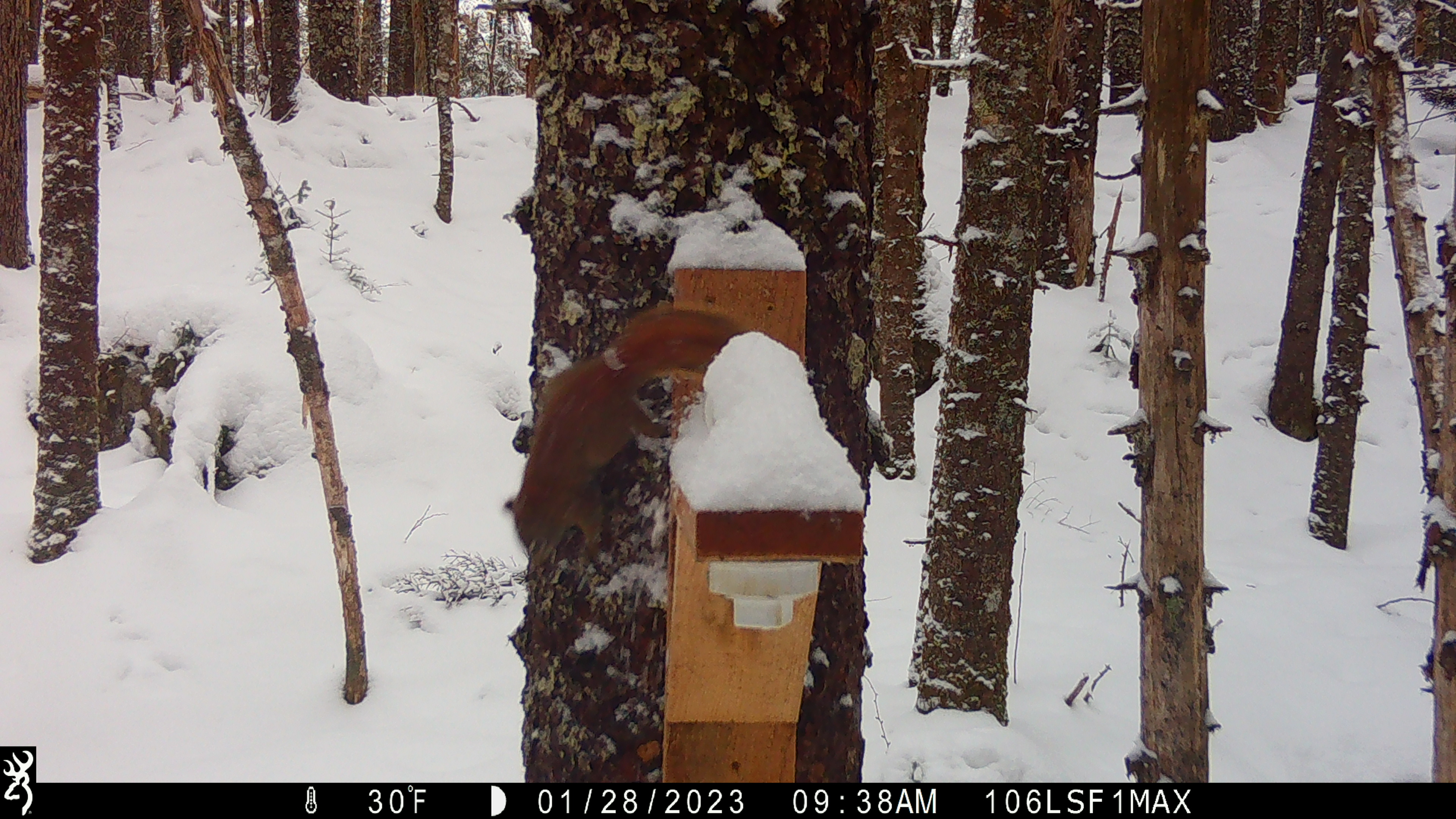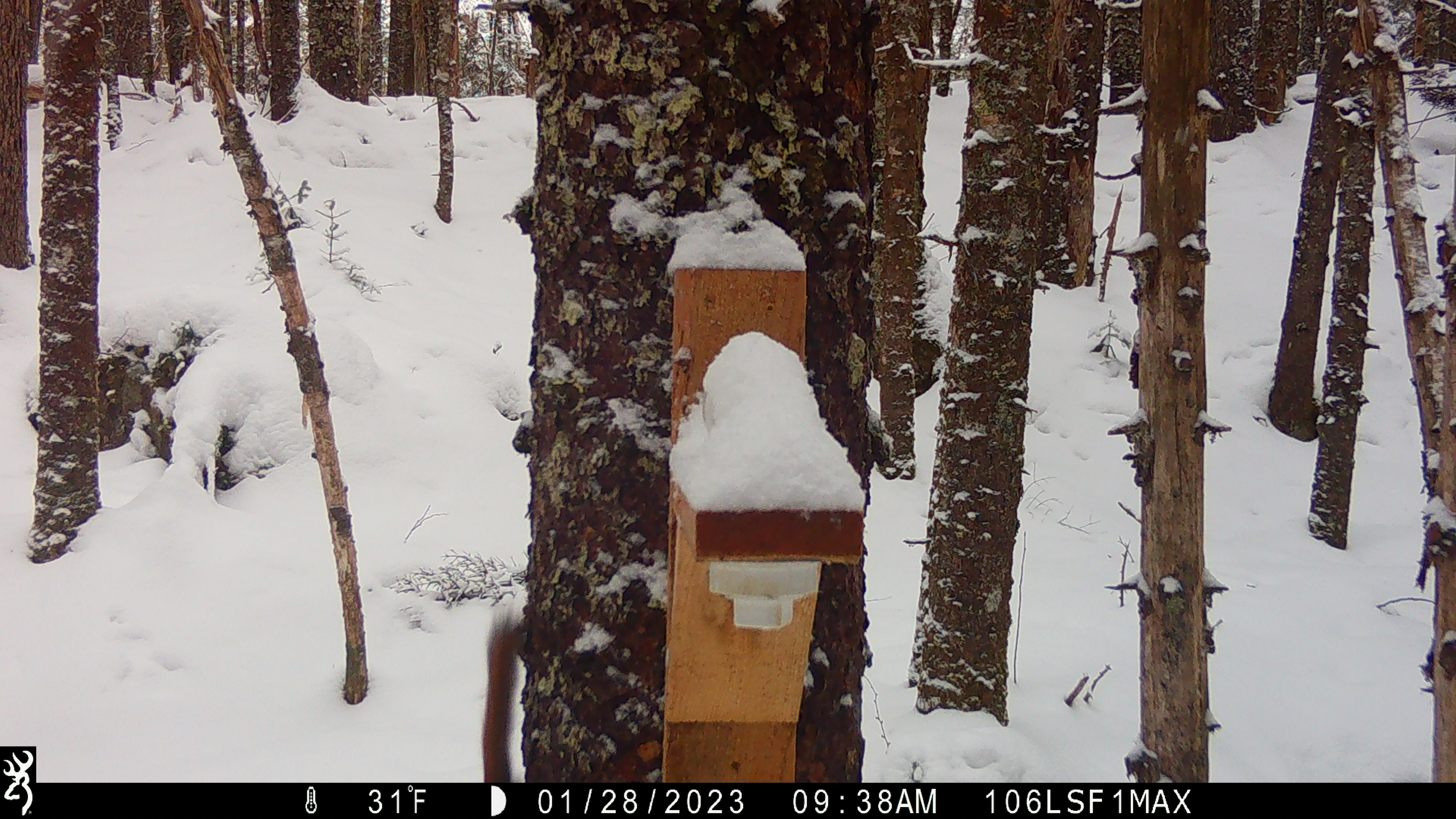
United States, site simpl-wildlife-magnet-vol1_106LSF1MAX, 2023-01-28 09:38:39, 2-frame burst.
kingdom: Animalia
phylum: Chordata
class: Mammalia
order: Rodentia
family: Sciuridae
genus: Tamiasciurus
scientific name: Tamiasciurus hudsonicus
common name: red squirrel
Red squirrel (Tamiasciurus hudsonicus).